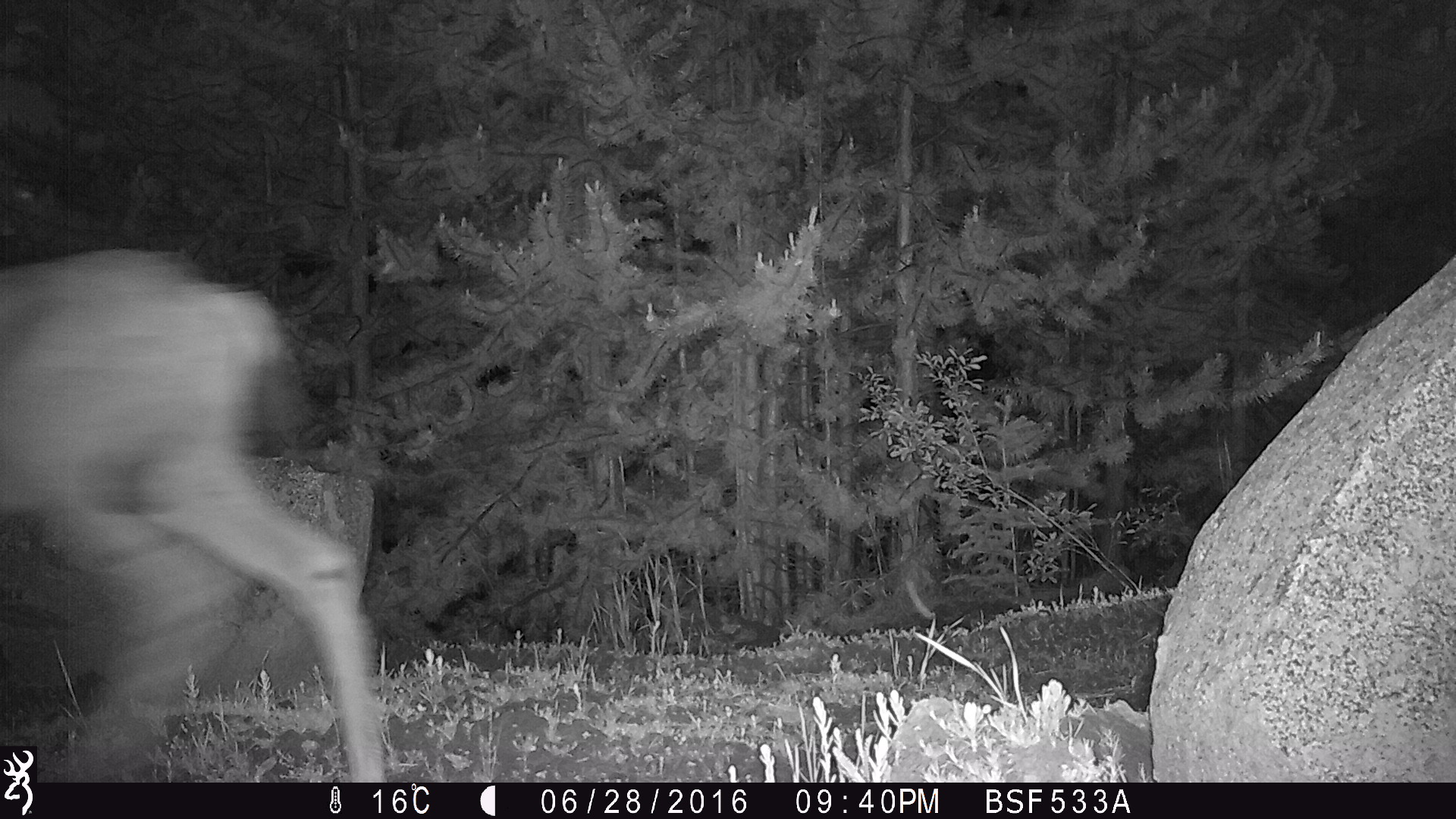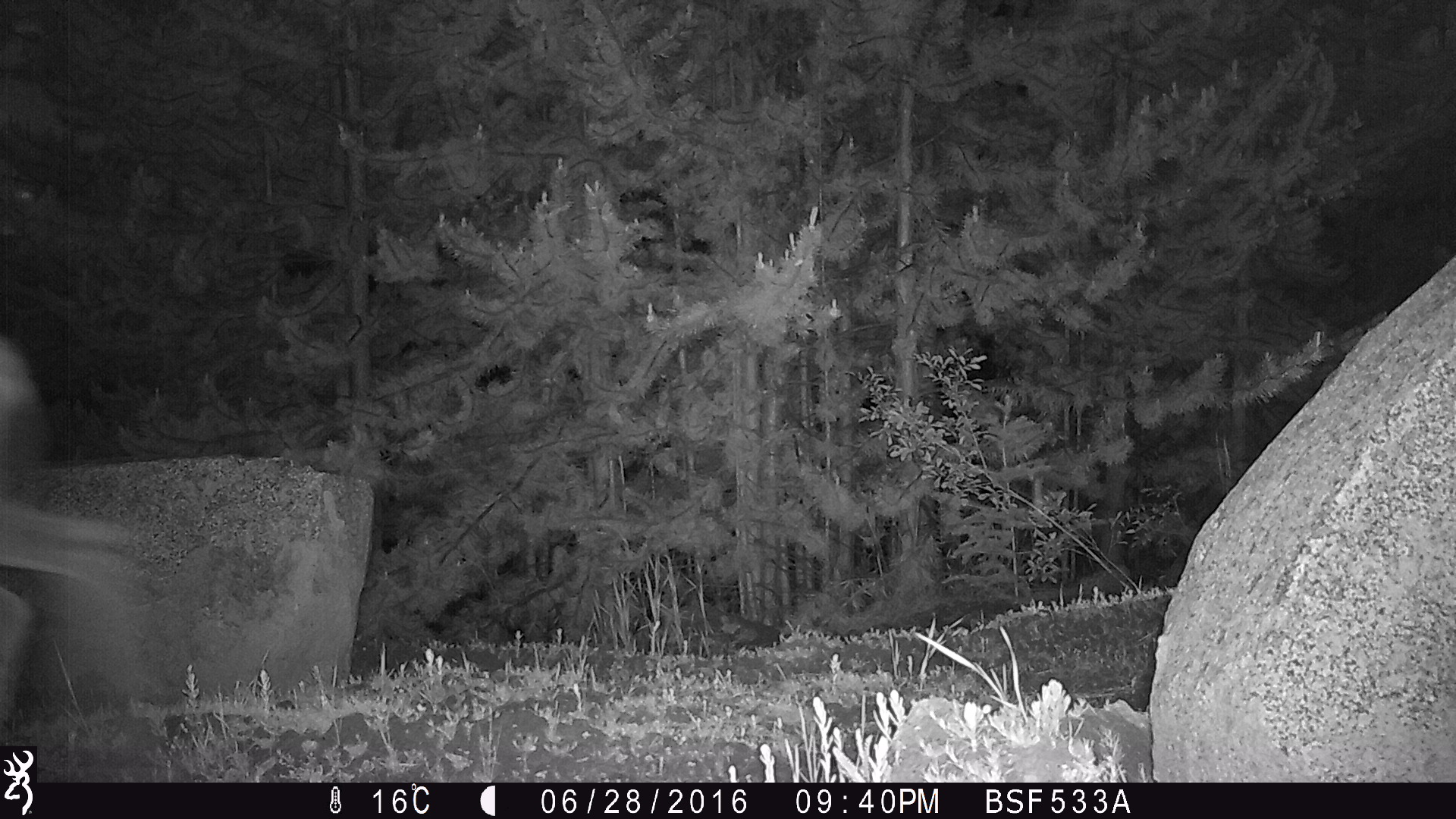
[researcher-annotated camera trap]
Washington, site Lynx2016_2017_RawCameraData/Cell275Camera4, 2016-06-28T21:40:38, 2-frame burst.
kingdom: Animalia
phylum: Chordata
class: Mammalia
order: Artiodactyla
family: Cervidae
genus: Odocoileus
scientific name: Odocoileus hemionus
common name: mule deer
Odocoileus hemionus (mule deer). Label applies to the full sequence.